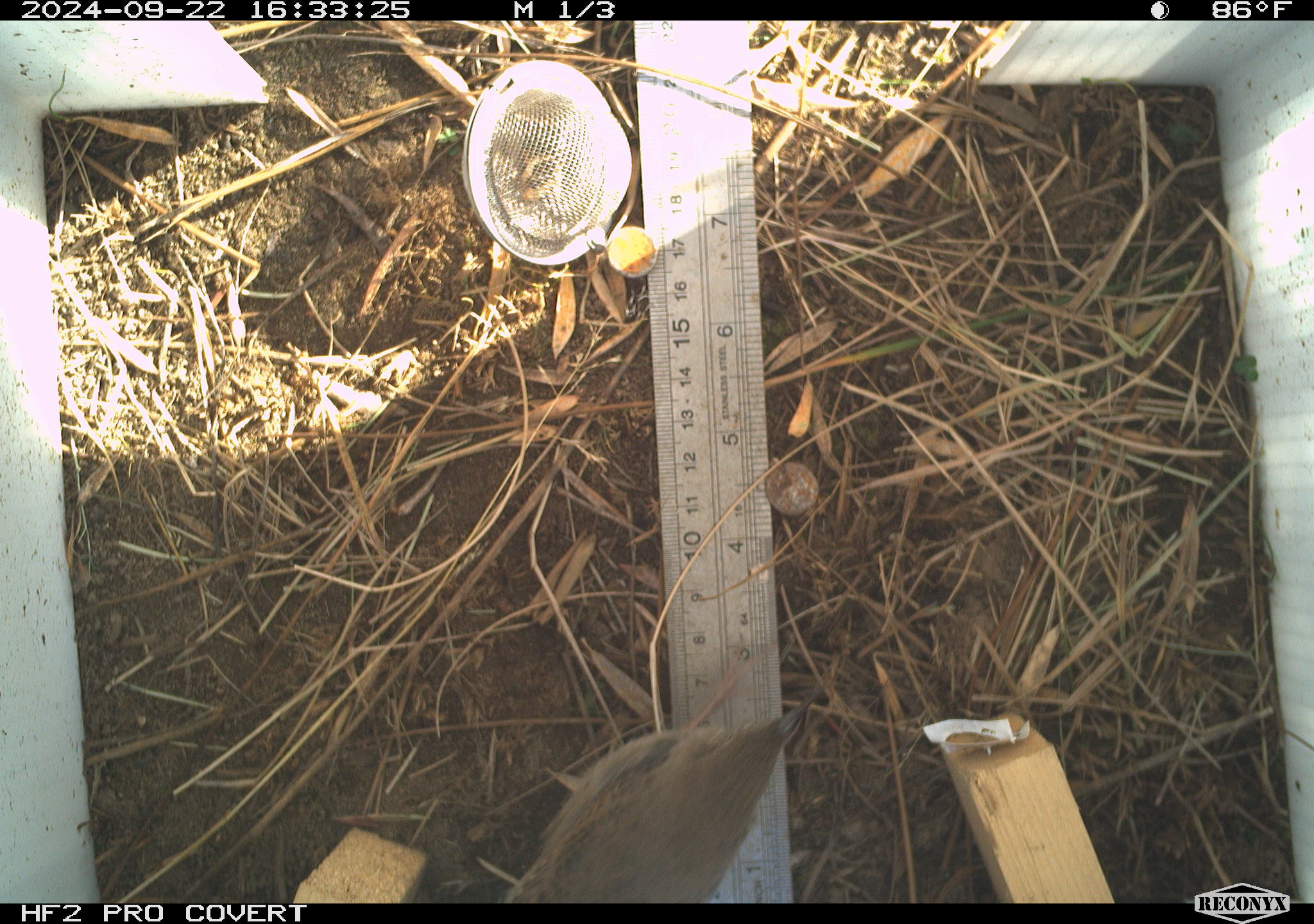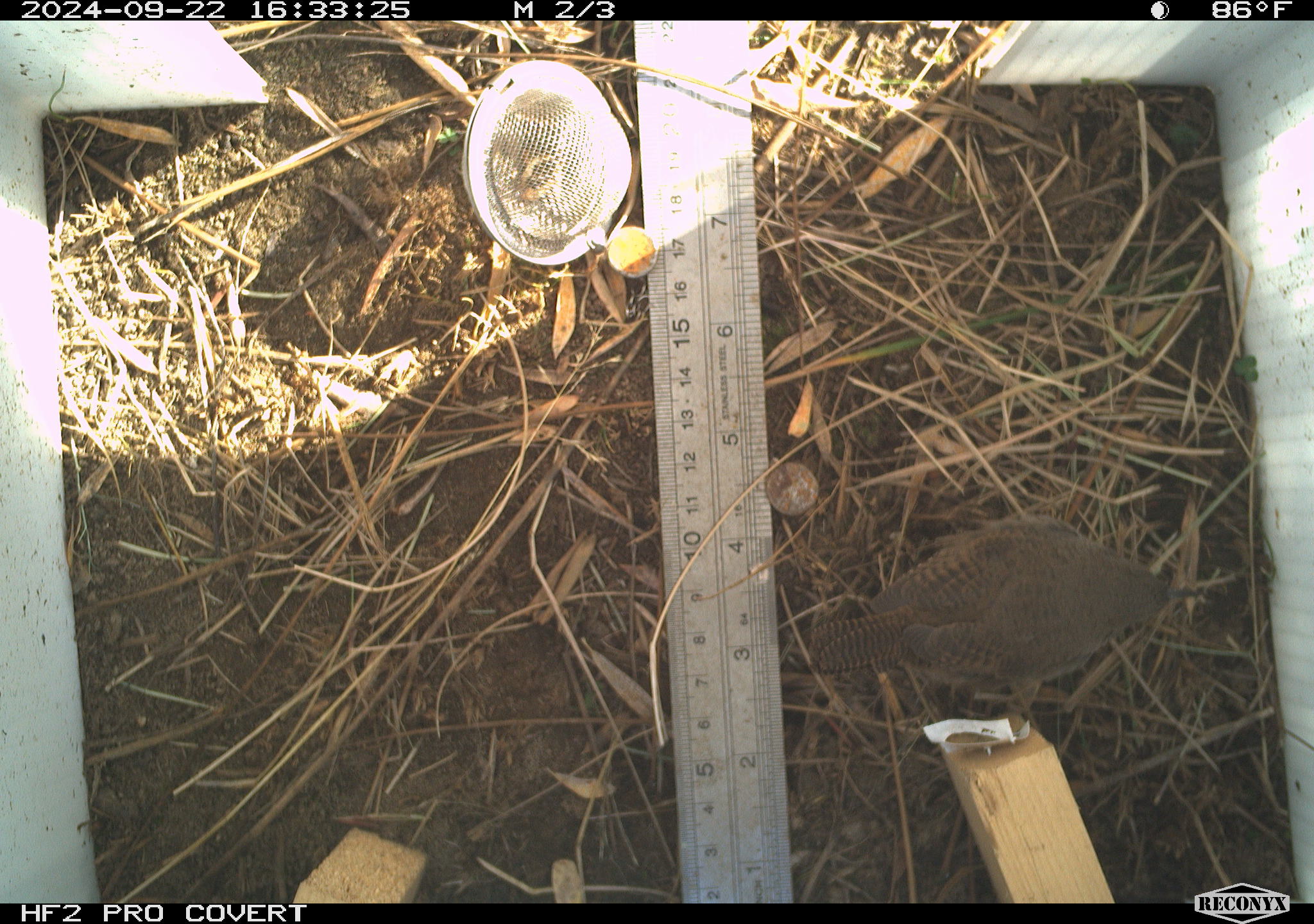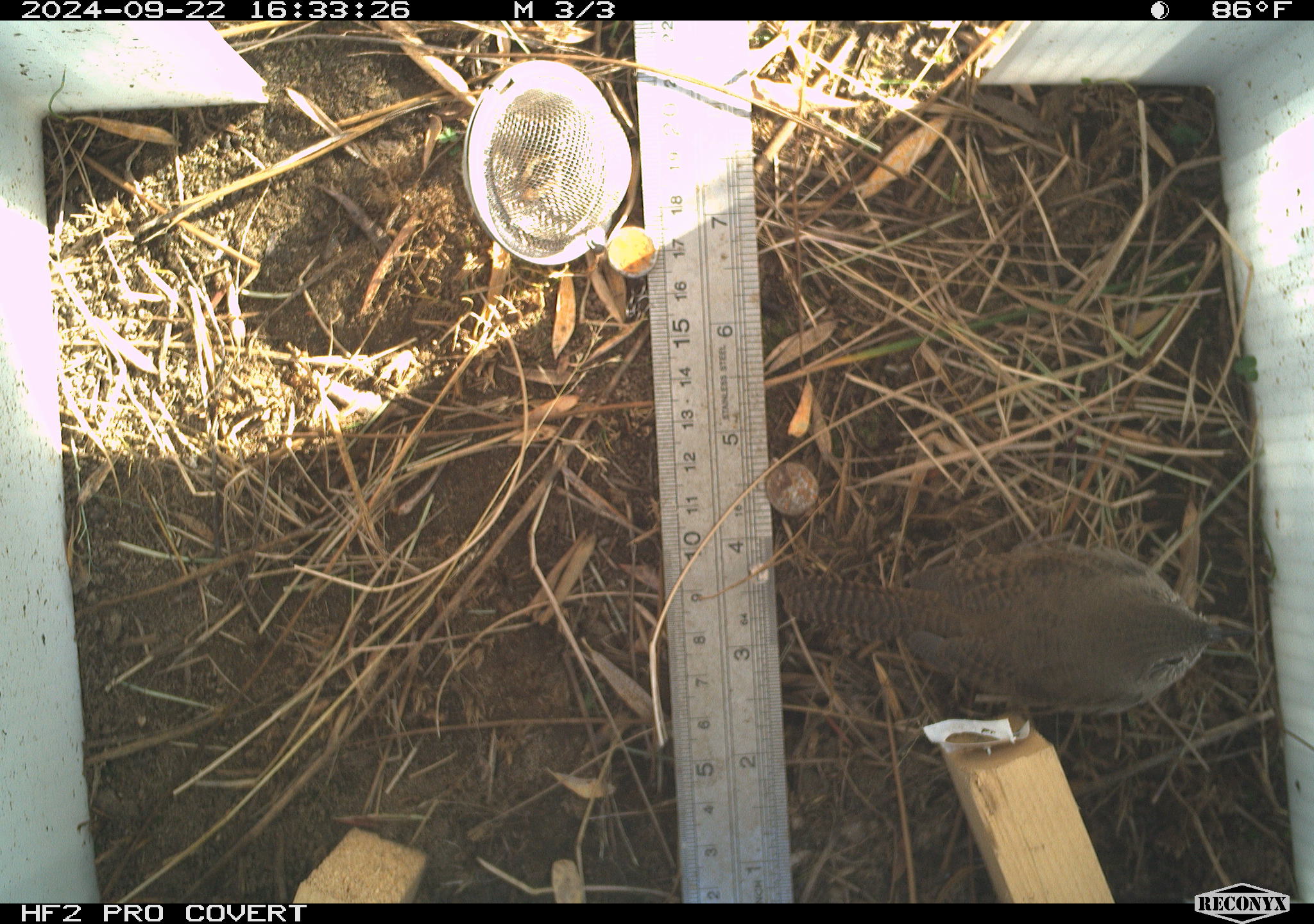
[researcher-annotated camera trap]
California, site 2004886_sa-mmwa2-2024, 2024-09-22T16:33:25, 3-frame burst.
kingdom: Animalia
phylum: Chordata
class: Aves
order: Passeriformes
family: Troglodytidae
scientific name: Troglodytidae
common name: wren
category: troglodytidae family